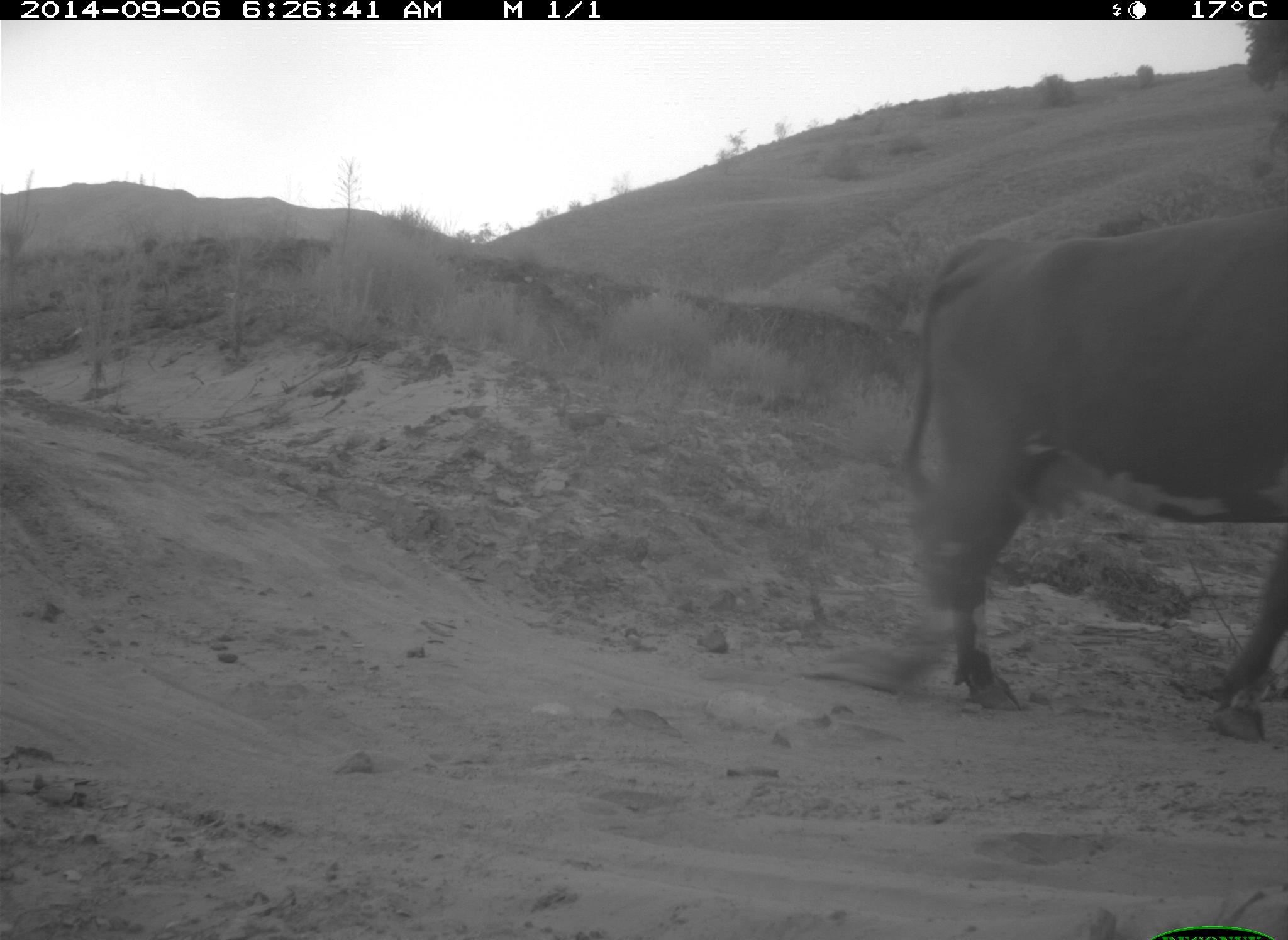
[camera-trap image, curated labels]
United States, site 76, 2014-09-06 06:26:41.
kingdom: Animalia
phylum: Chordata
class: Mammalia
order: Artiodactyla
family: Bovidae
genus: Bos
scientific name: Bos taurus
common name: cow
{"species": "cow (Bos taurus)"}